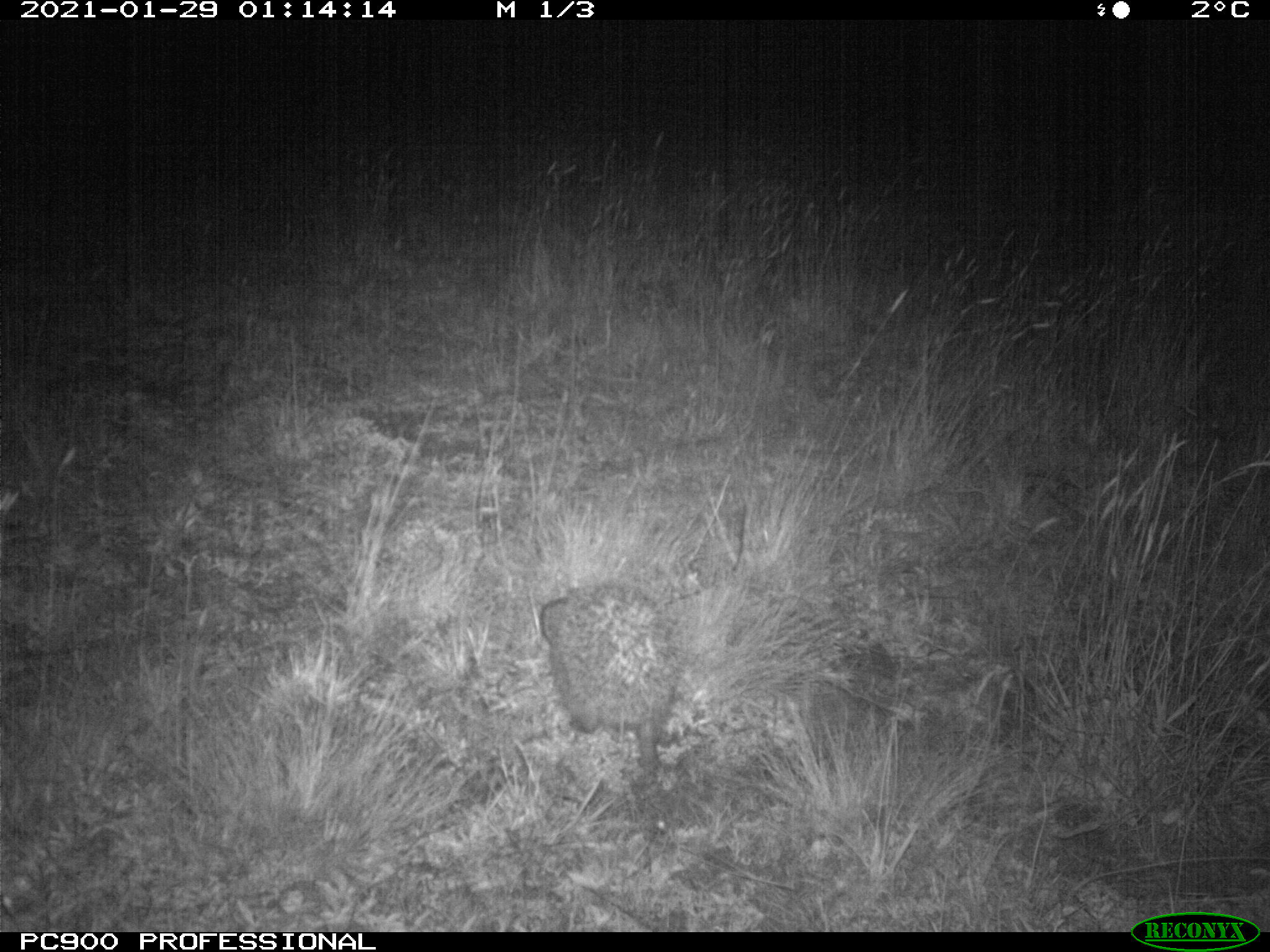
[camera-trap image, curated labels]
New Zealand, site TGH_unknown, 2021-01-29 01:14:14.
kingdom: Animalia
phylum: Chordata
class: Mammalia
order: Eulipotyphla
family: Erinaceidae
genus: Erinaceus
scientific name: Erinaceus europaeus europaeus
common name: european hedgehog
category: hedgehog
Hedgehog (european hedgehog) (Erinaceus europaeus europaeus).